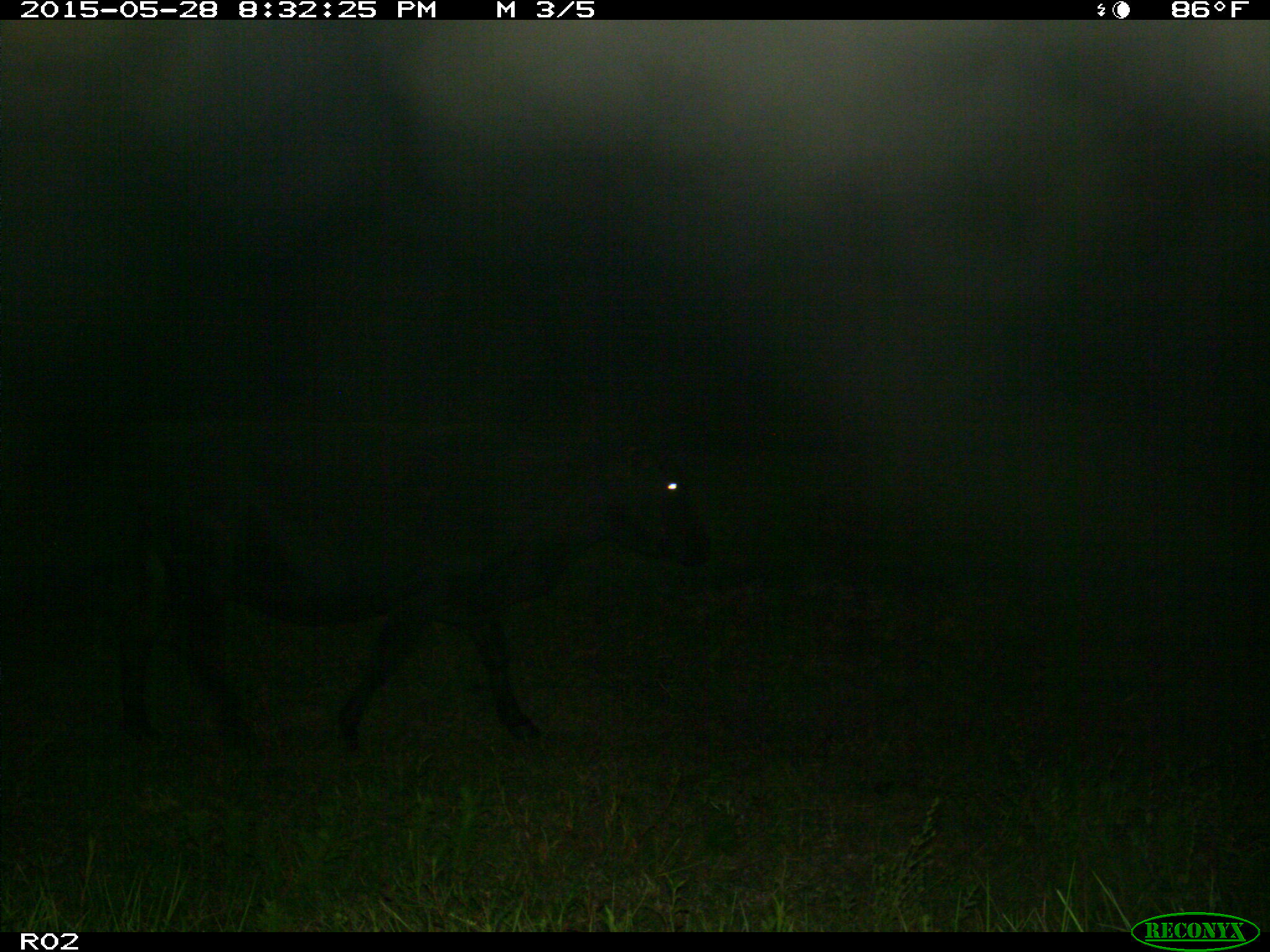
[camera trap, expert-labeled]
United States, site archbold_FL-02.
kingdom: Animalia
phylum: Chordata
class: Mammalia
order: Artiodactyla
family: Bovidae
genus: Bos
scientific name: Bos taurus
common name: domestic cow